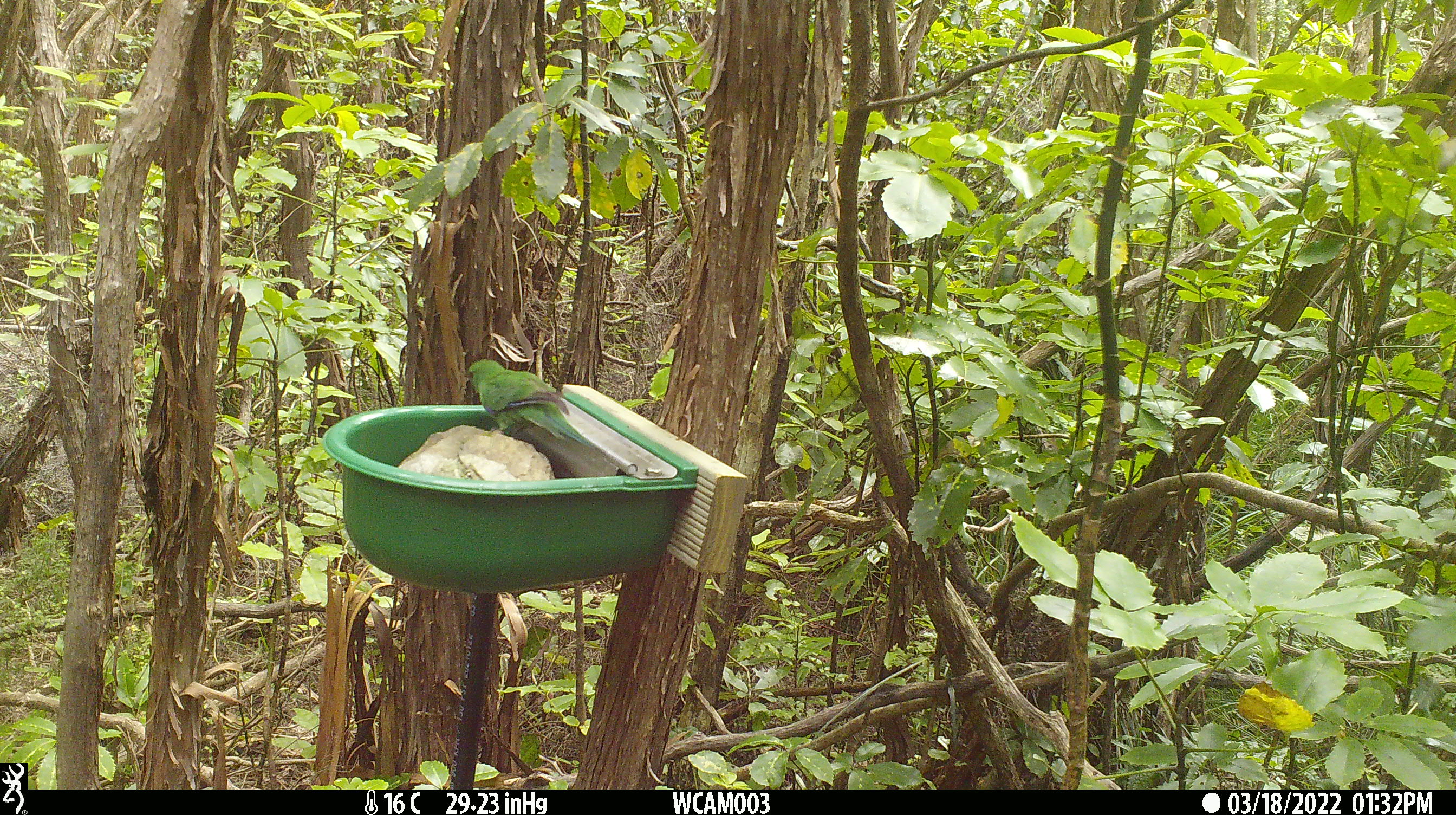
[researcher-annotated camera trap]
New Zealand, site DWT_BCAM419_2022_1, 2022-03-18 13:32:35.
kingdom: Animalia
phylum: Chordata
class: Aves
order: Psittaciformes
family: Psittaculidae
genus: Cyanoramphus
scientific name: Cyanoramphus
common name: parakeet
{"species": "parakeet (Cyanoramphus)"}